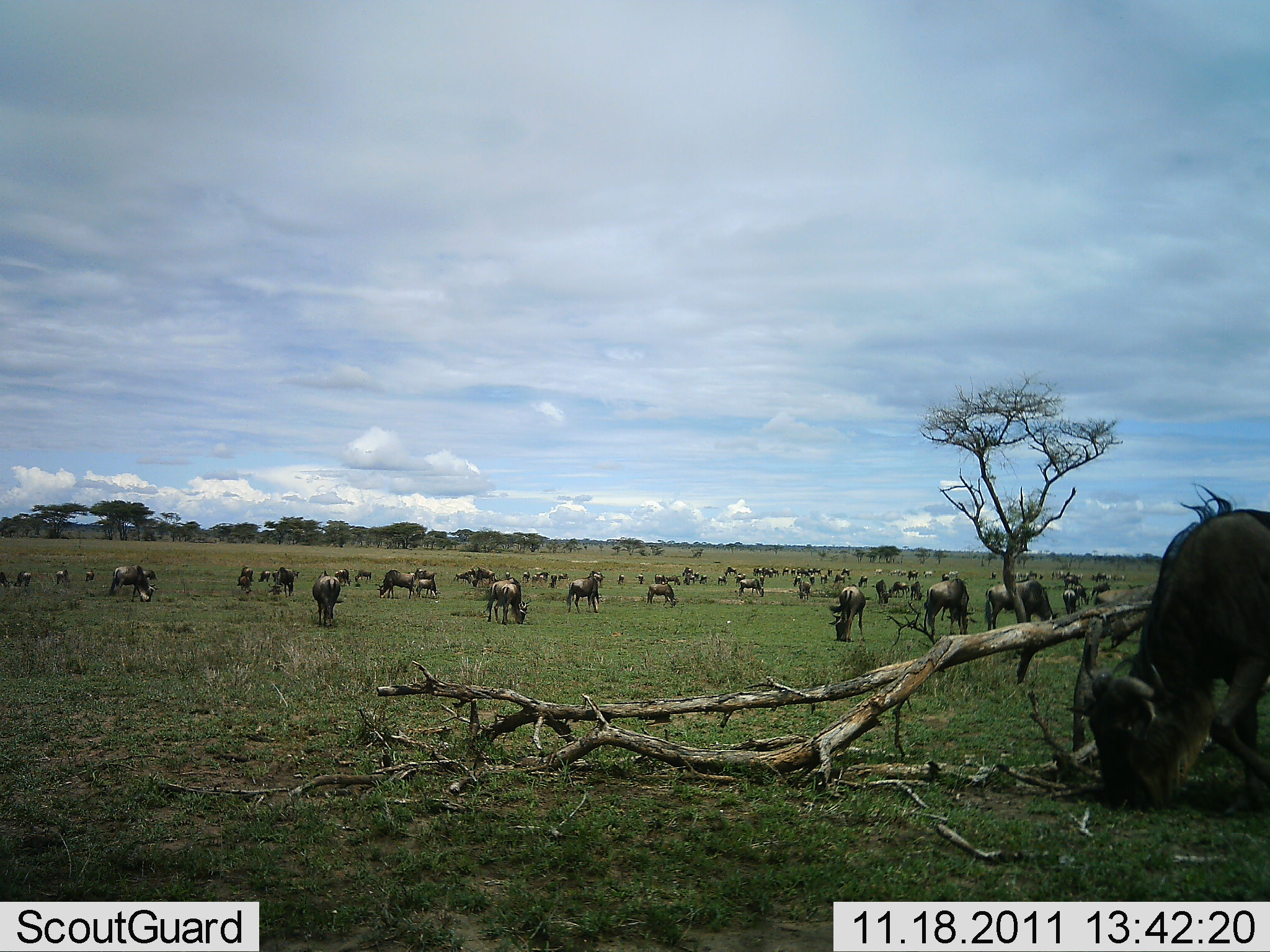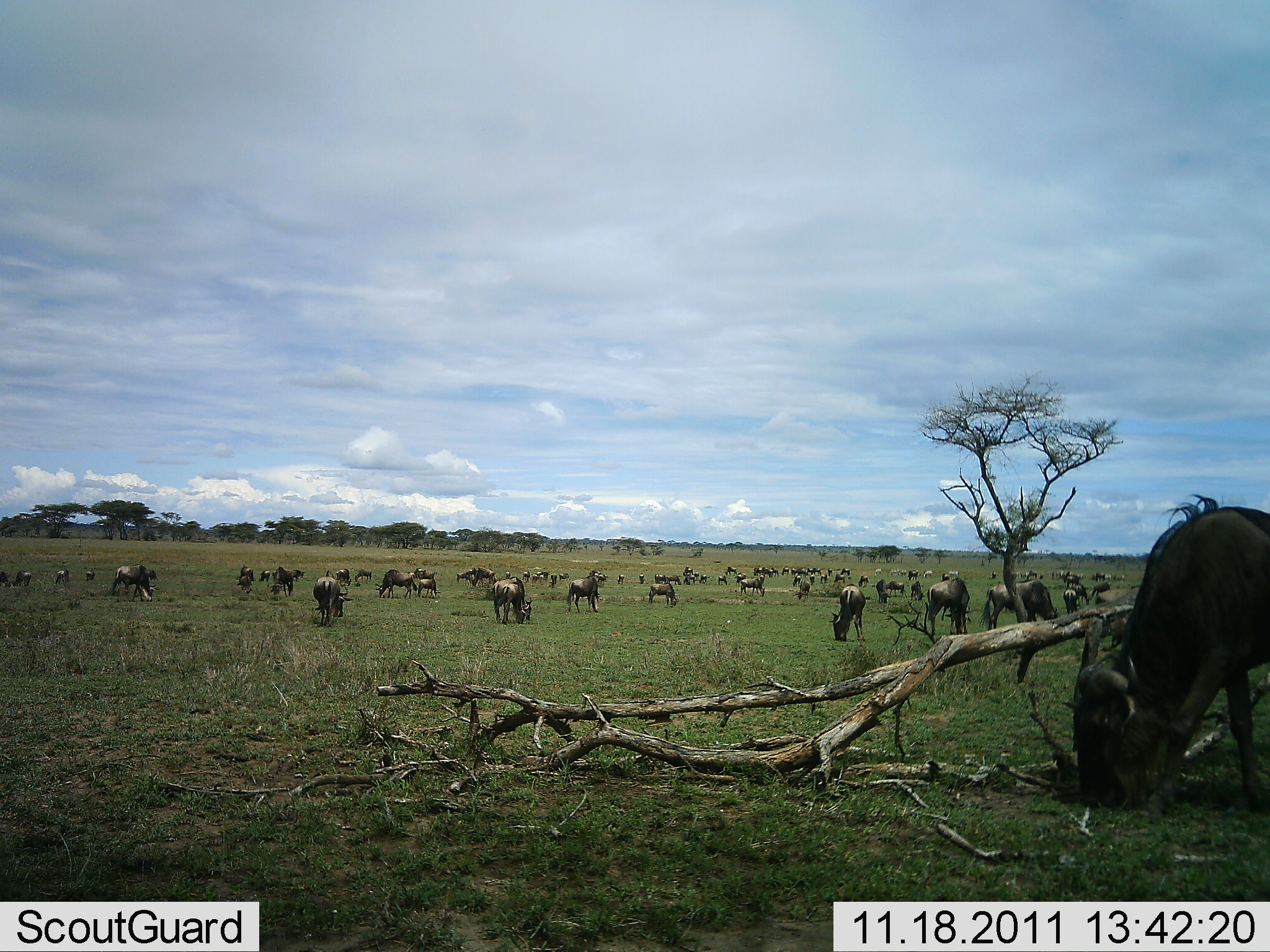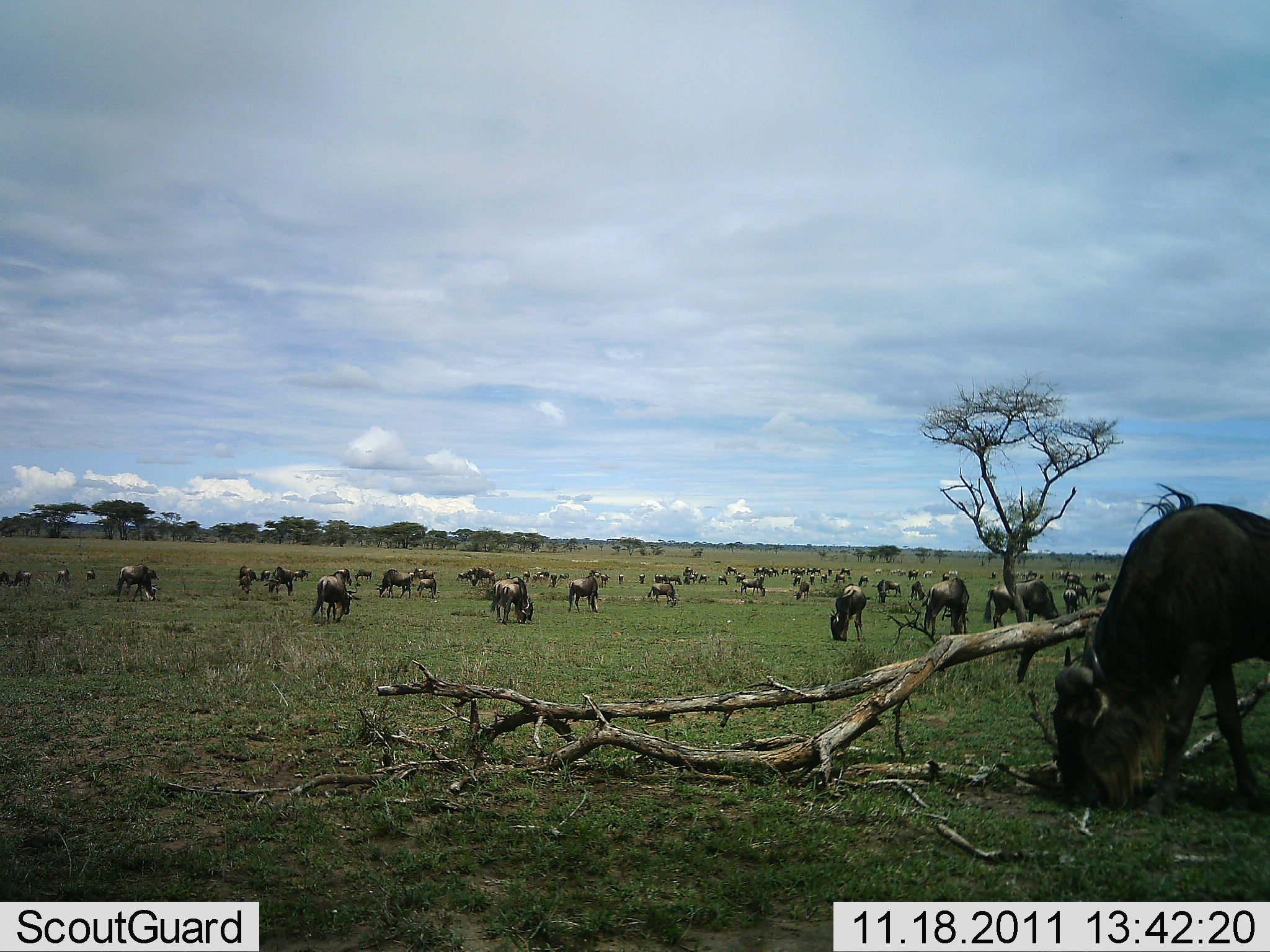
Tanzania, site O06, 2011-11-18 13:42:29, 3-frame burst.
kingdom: Animalia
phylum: Chordata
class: Mammalia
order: Artiodactyla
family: Bovidae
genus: Connochaetes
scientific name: Connochaetes taurinus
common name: blue wildebeest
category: wildebeest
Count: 51+.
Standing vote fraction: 9%.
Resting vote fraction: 9%.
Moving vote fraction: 9%.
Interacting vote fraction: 0%.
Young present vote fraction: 9%.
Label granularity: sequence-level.